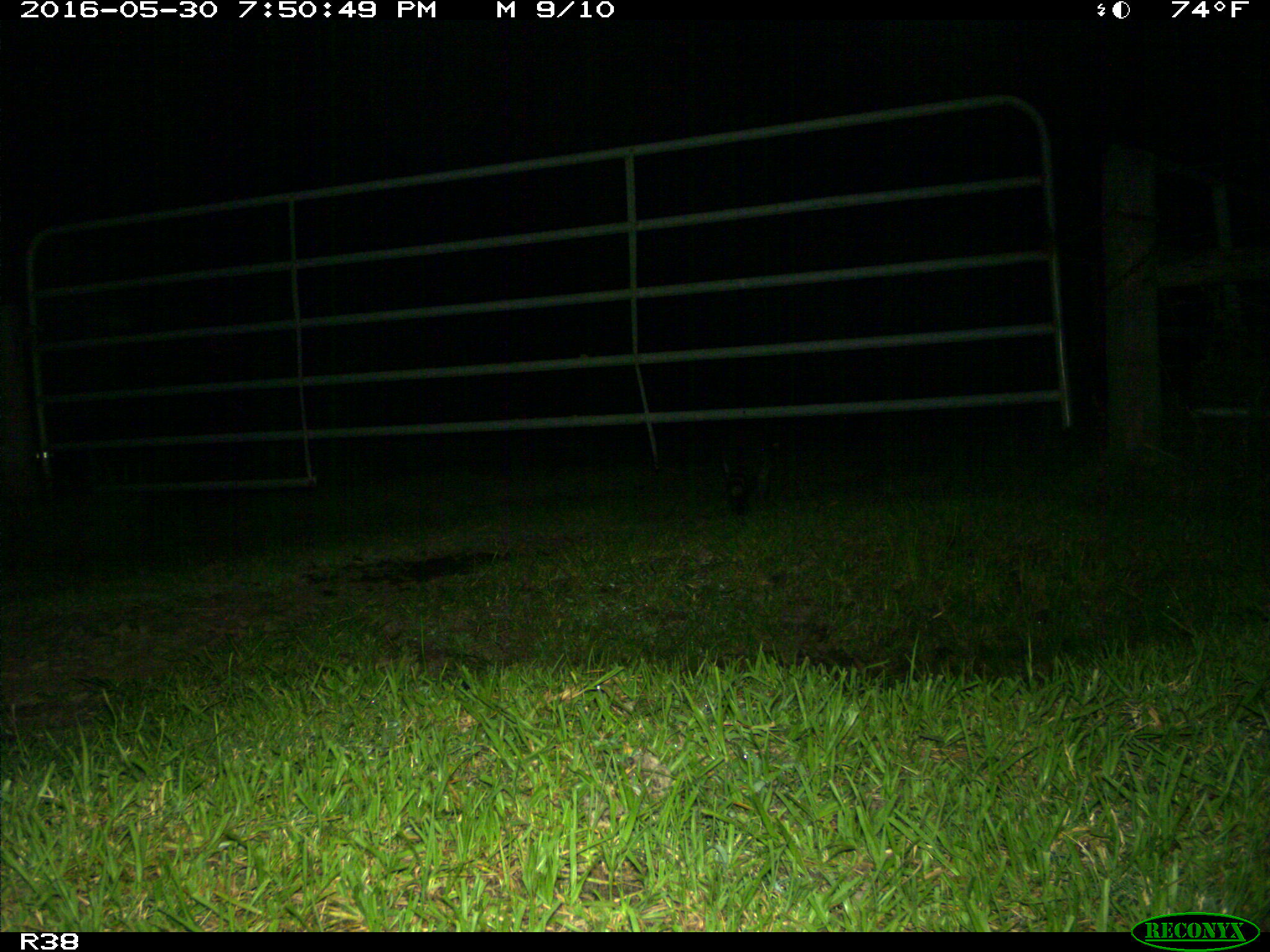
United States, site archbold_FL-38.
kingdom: Animalia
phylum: Chordata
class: Mammalia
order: Carnivora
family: Procyonidae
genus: Procyon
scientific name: Procyon lotor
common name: common raccoon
Procyon lotor (common raccoon).